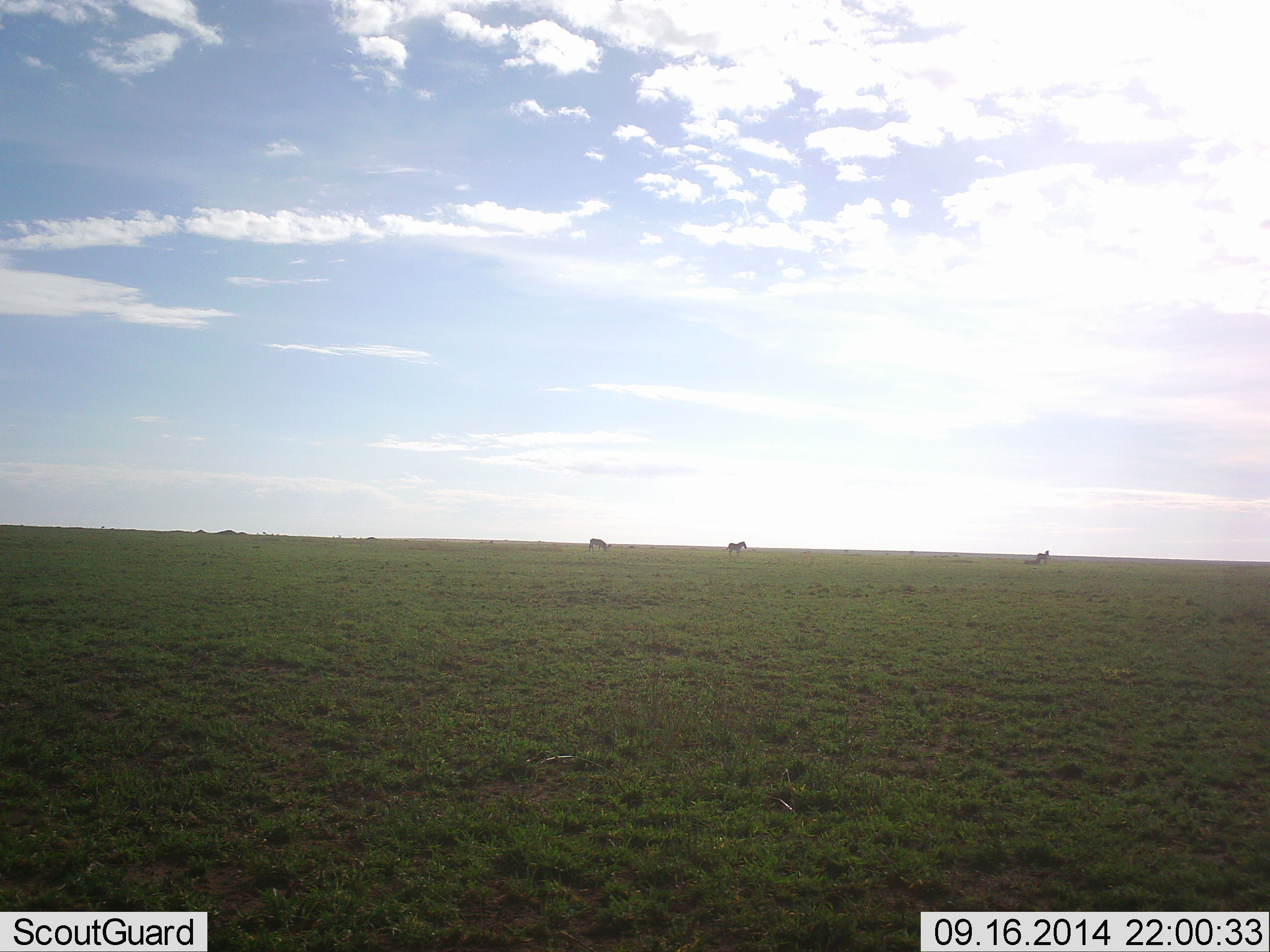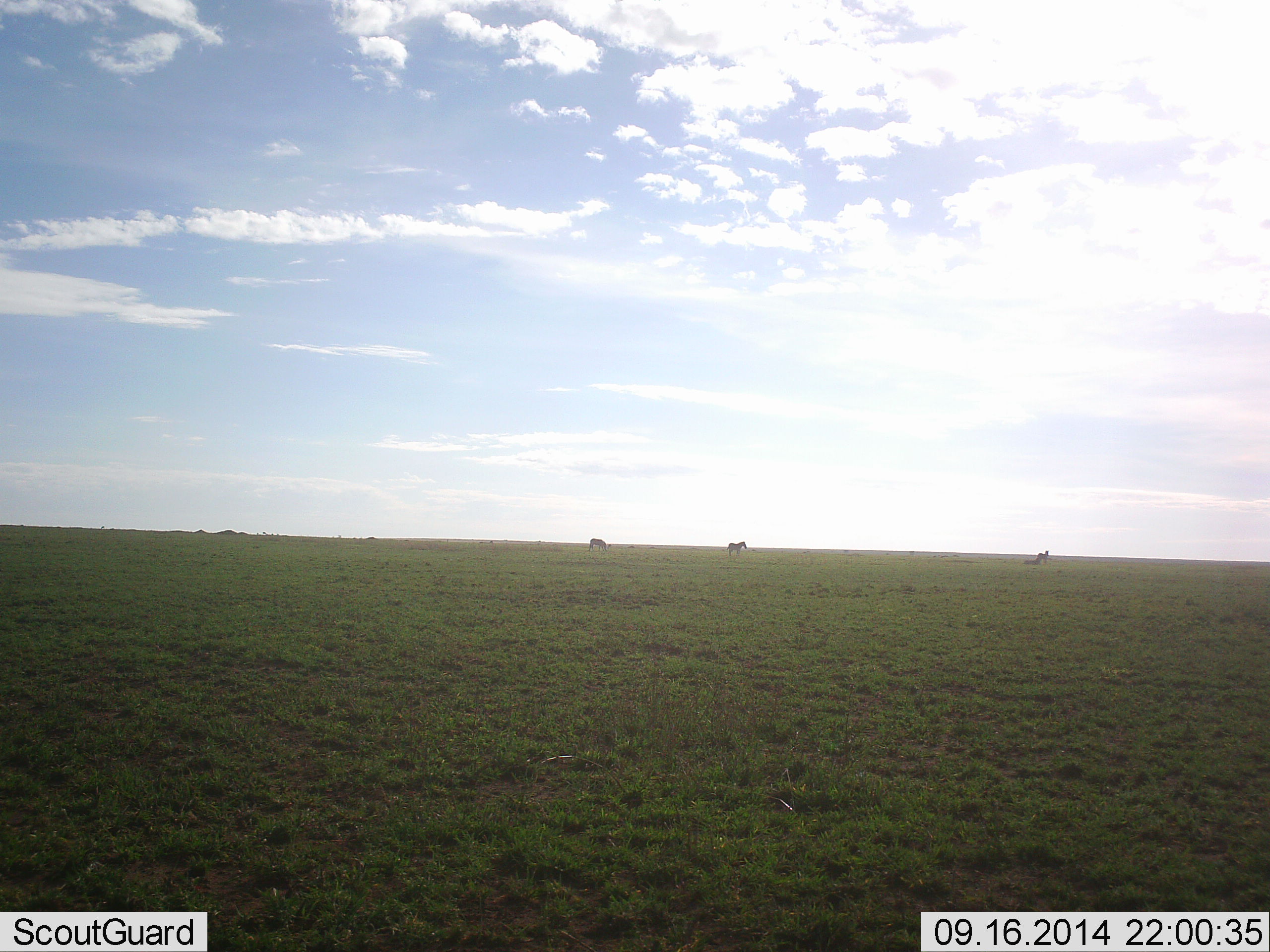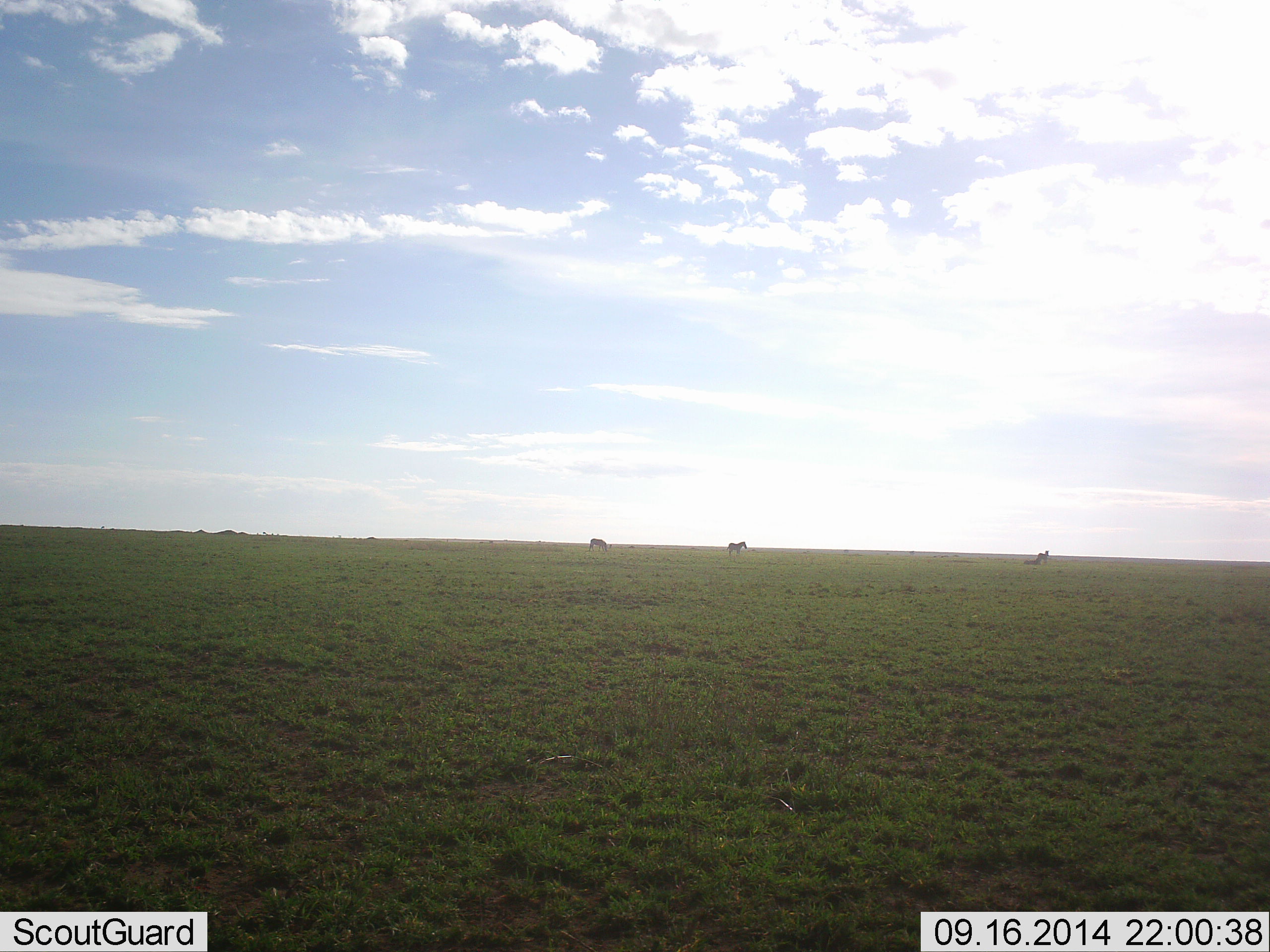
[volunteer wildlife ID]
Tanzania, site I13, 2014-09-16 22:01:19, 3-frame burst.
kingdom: Animalia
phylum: Chordata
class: Mammalia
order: Perissodactyla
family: Equidae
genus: Equus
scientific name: Equus quagga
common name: plains zebra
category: zebra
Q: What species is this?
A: Zebra (plains zebra) (Equus quagga).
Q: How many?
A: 3.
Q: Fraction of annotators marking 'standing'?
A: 80%.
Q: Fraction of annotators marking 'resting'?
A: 10%.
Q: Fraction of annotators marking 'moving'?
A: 0%.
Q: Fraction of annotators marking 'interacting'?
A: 0%.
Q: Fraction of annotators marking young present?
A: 0%.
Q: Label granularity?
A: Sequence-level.